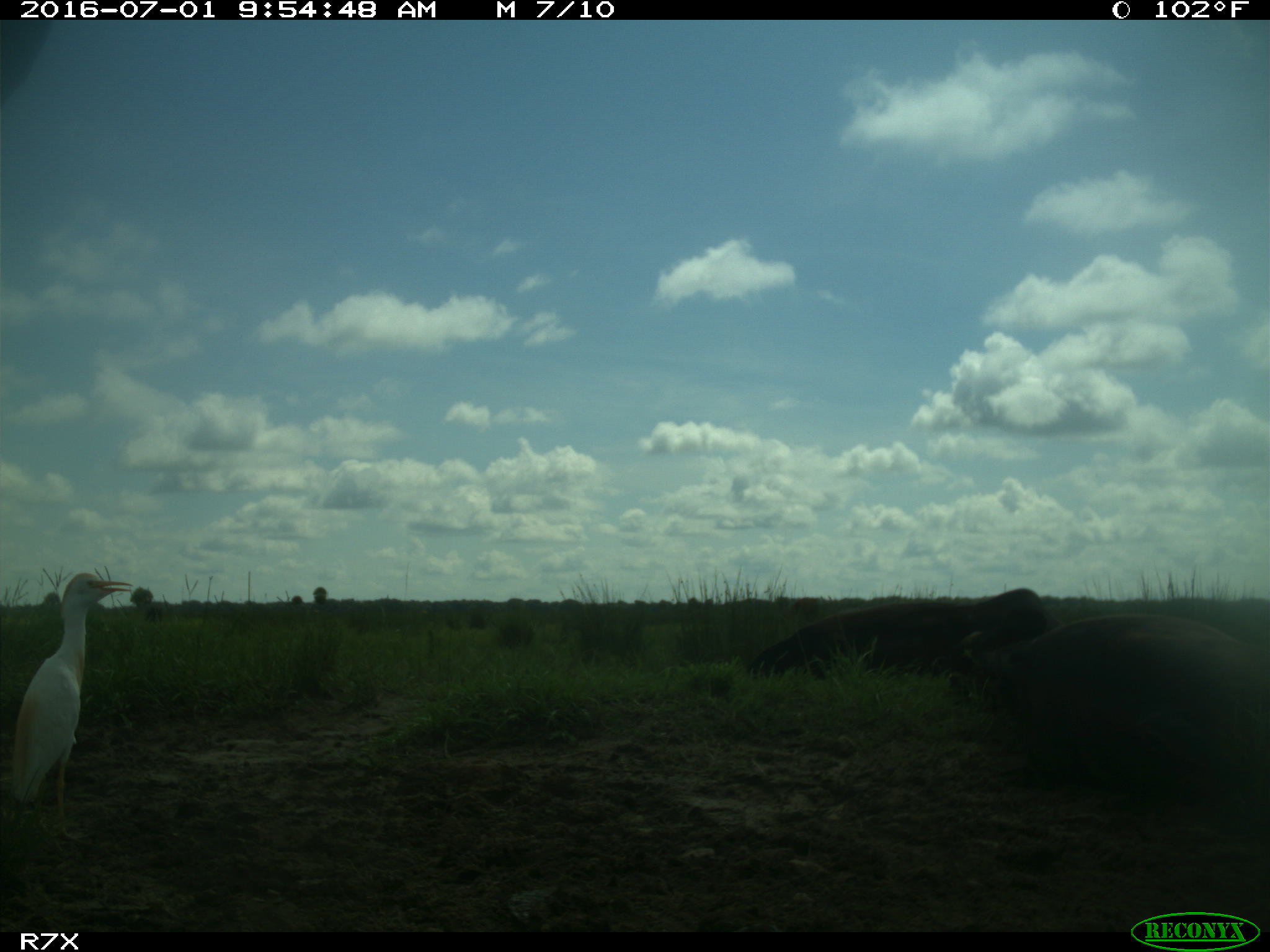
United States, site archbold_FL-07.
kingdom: Animalia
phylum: Chordata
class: Mammalia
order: Artiodactyla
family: Bovidae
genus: Bos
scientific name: Bos taurus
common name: domestic cow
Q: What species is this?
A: Bos taurus (domestic cow).